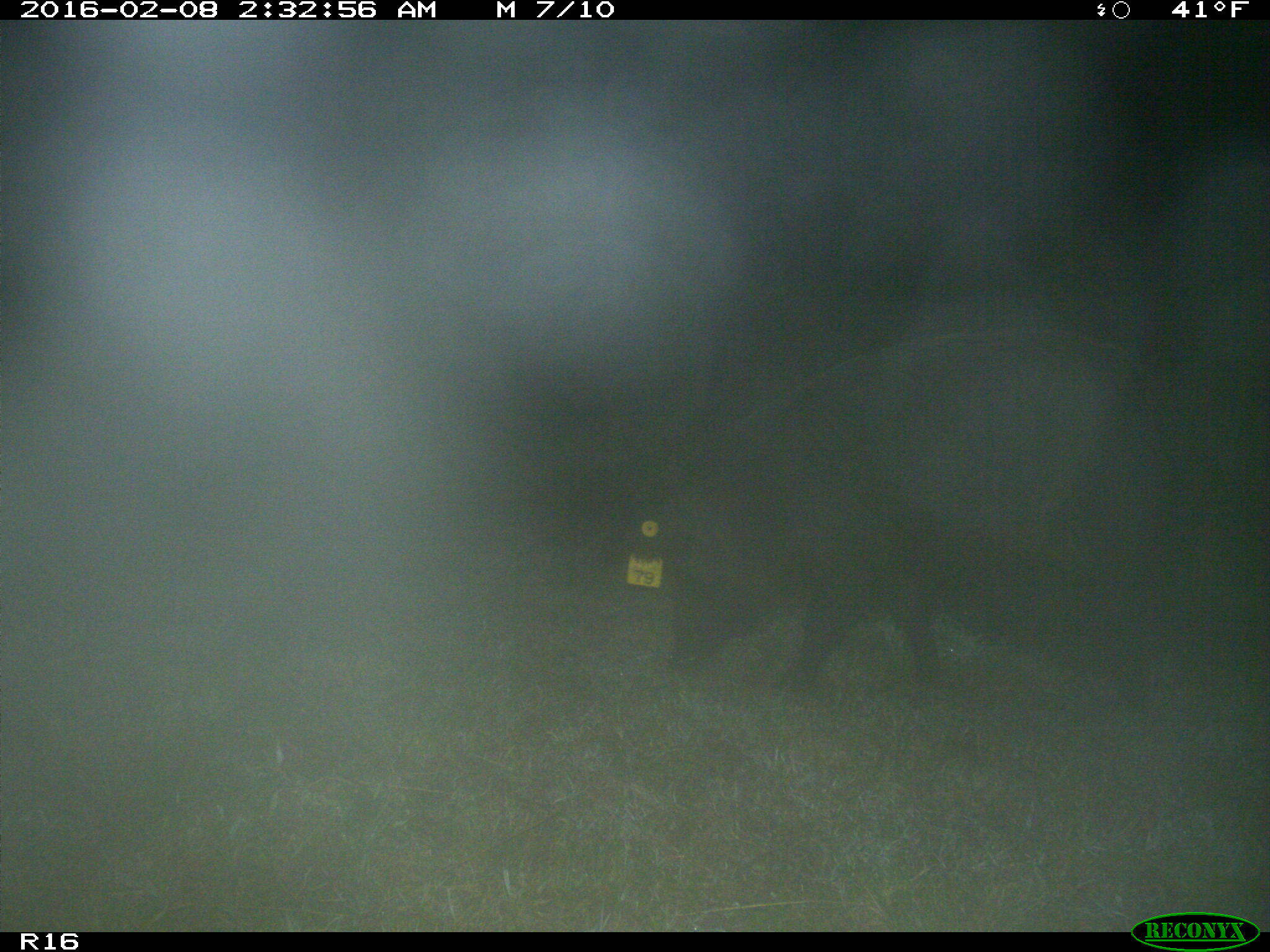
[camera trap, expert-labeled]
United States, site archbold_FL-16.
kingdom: Animalia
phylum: Chordata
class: Mammalia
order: Artiodactyla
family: Suidae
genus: Sus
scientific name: Sus scrofa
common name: wild boar